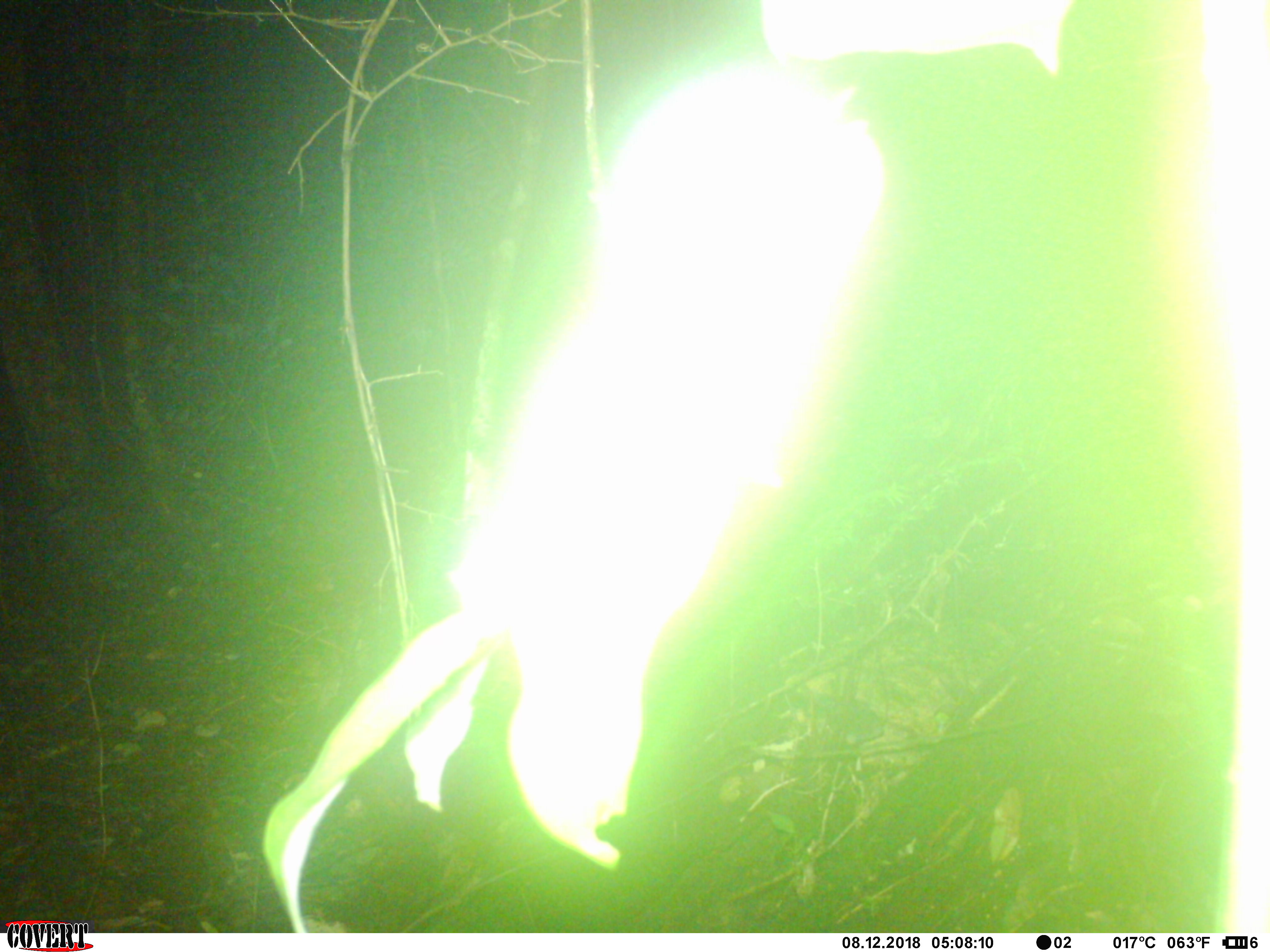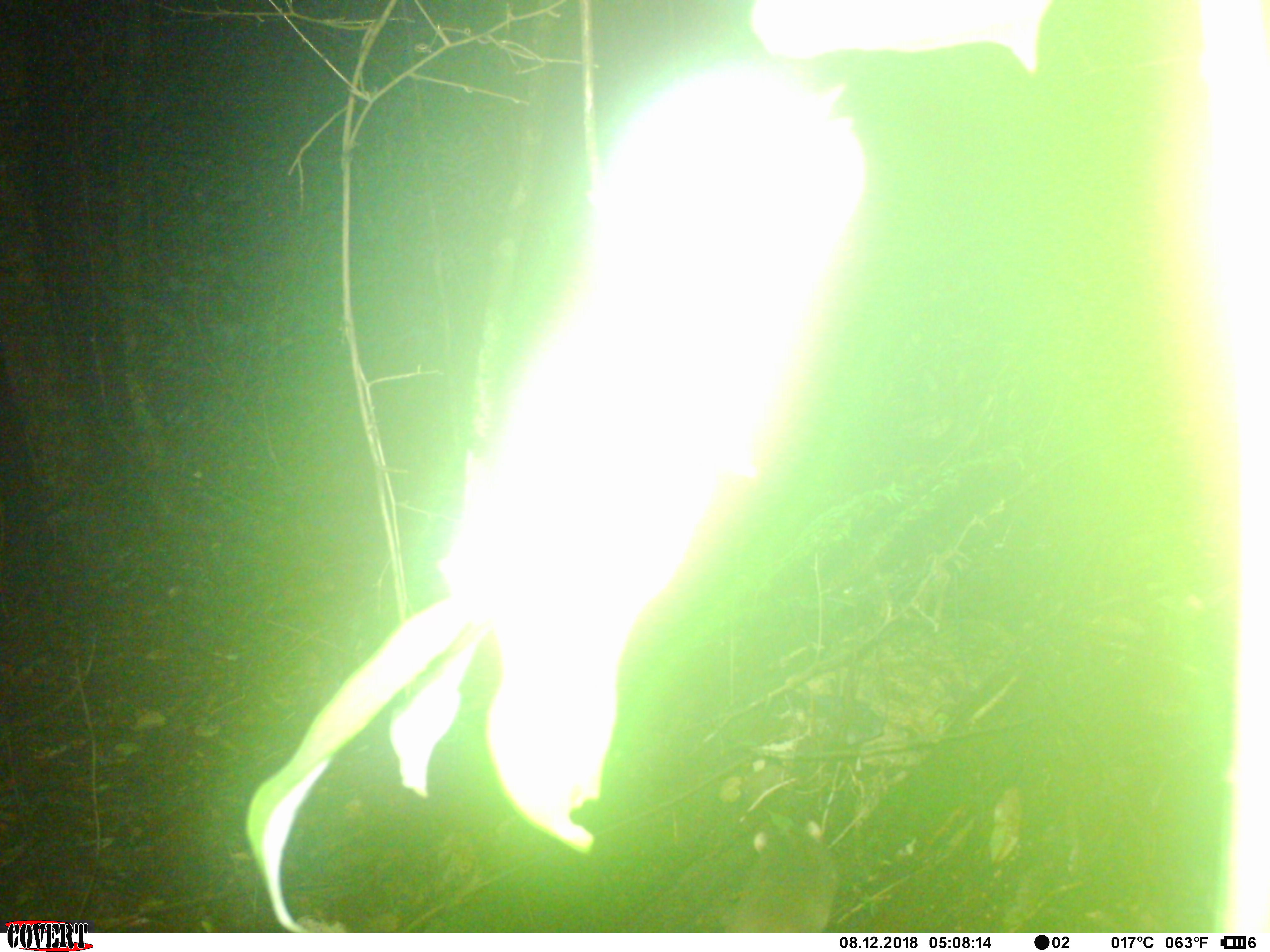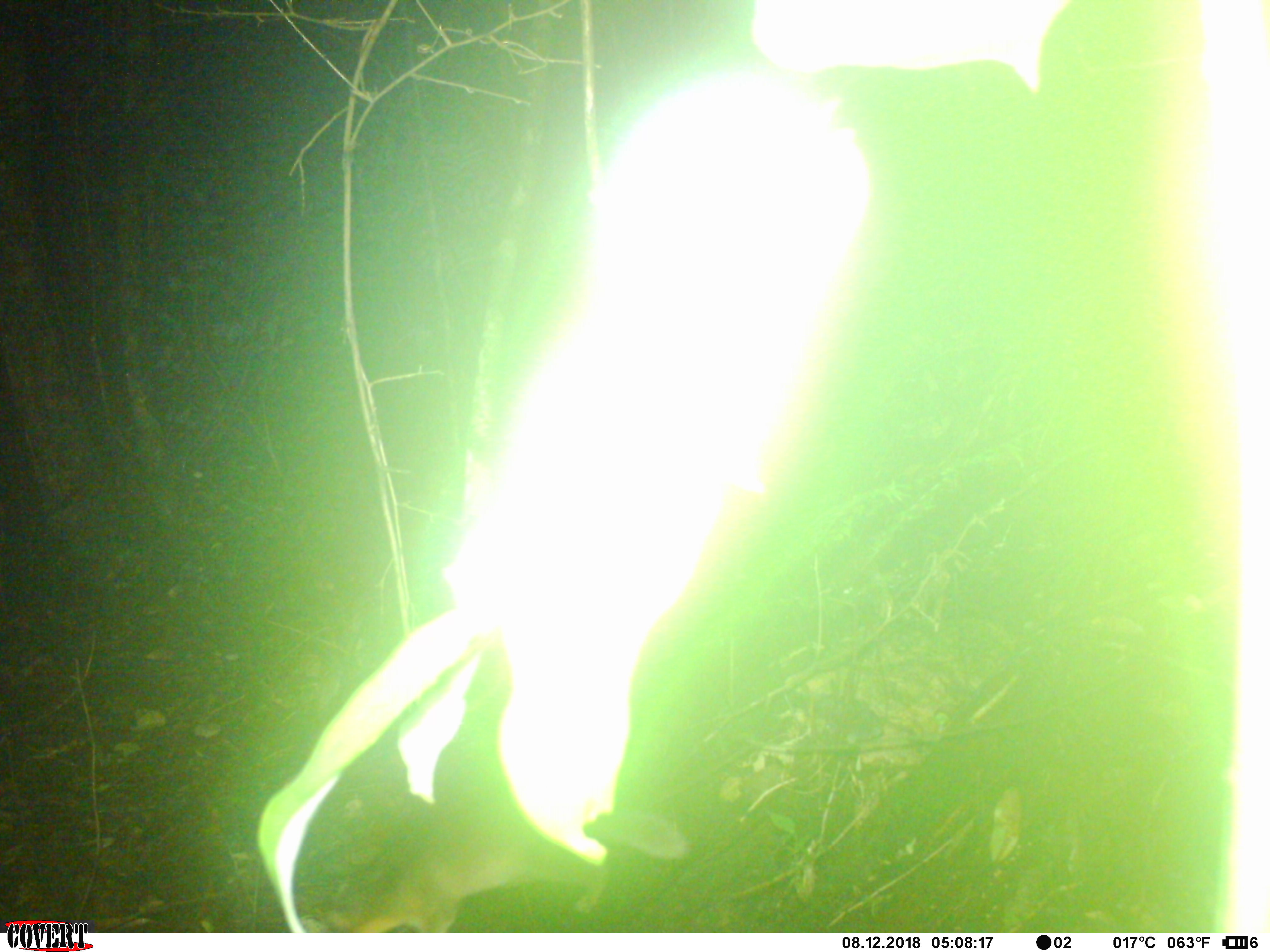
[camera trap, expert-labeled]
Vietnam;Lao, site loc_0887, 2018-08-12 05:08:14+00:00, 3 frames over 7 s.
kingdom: Animalia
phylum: Chordata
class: Mammalia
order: Carnivora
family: Mustelidae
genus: Melogale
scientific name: Melogale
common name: ferret badger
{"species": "ferret badger (Melogale)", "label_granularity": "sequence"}